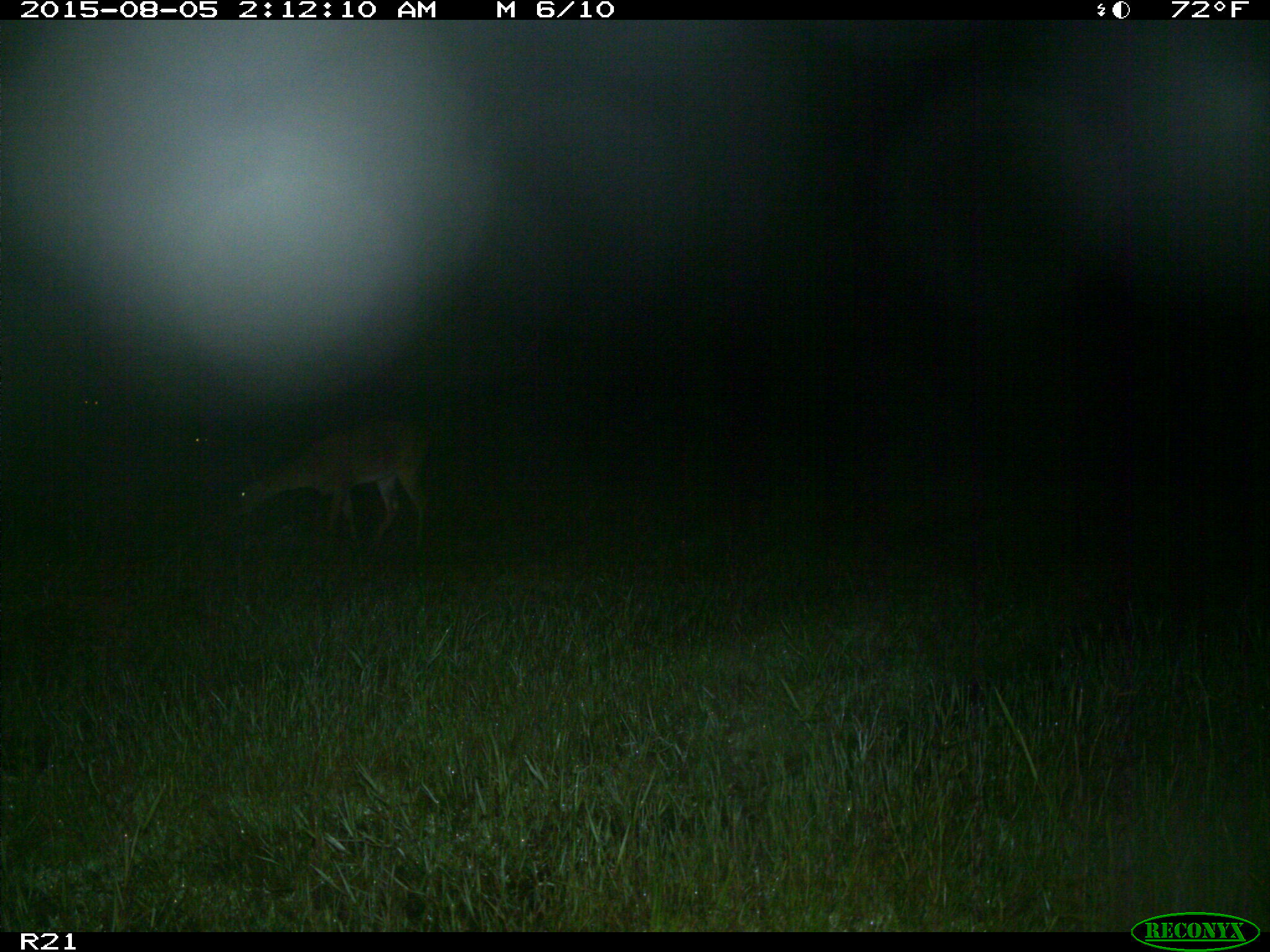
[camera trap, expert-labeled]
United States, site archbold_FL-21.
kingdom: Animalia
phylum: Chordata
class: Mammalia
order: Artiodactyla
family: Cervidae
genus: Odocoileus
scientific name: Odocoileus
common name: deer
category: unidentified deer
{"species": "unidentified deer (deer) (Odocoileus)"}